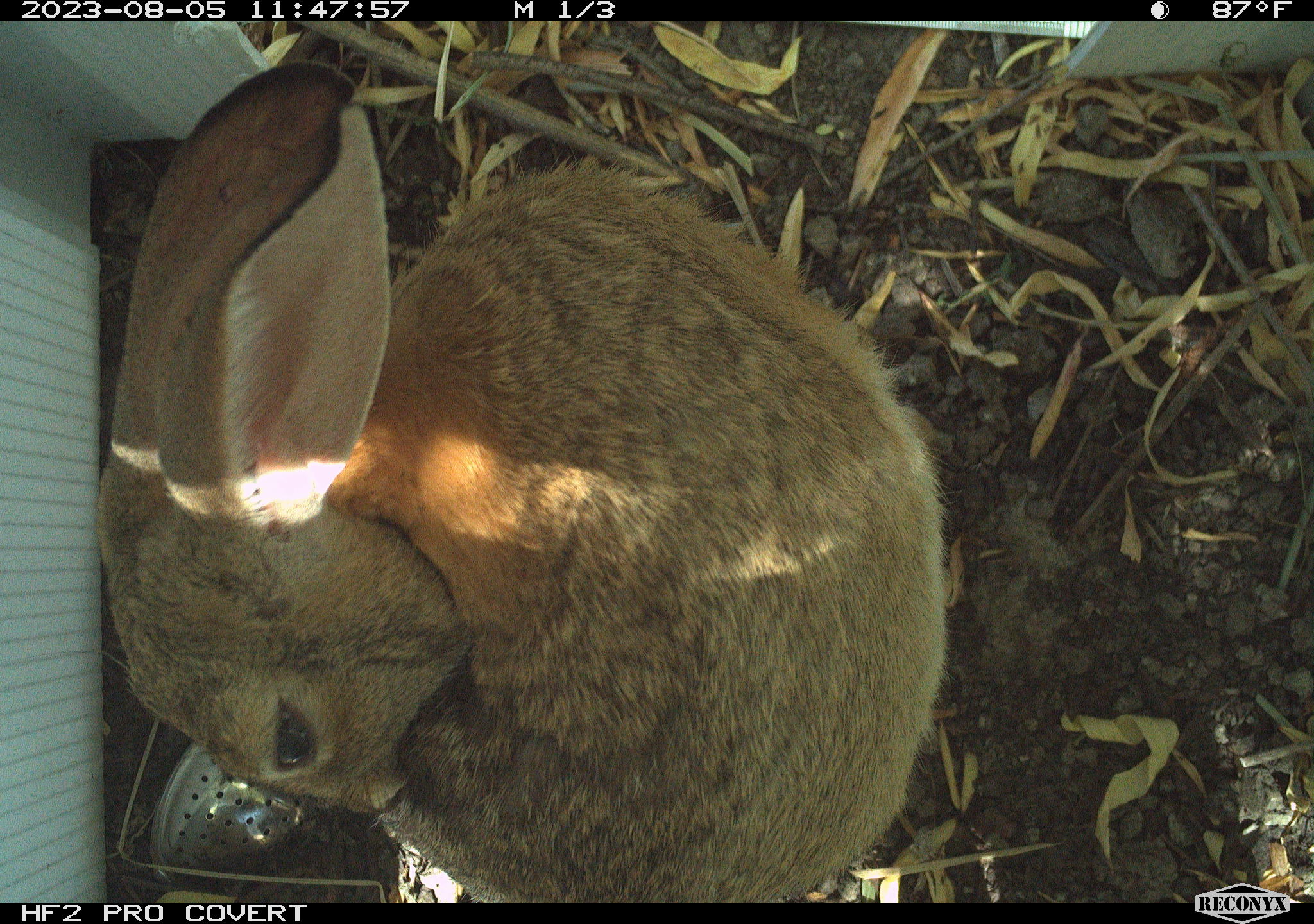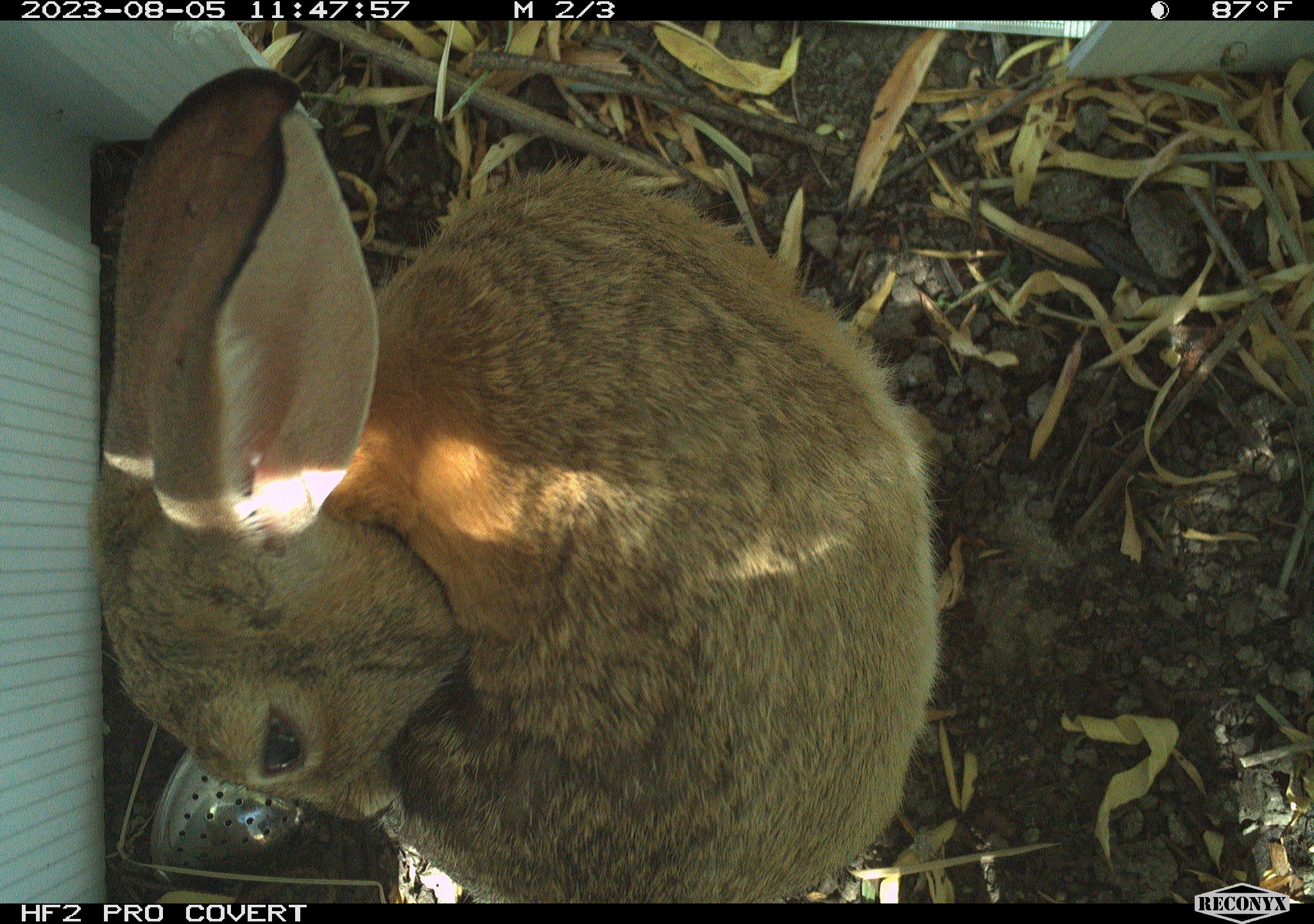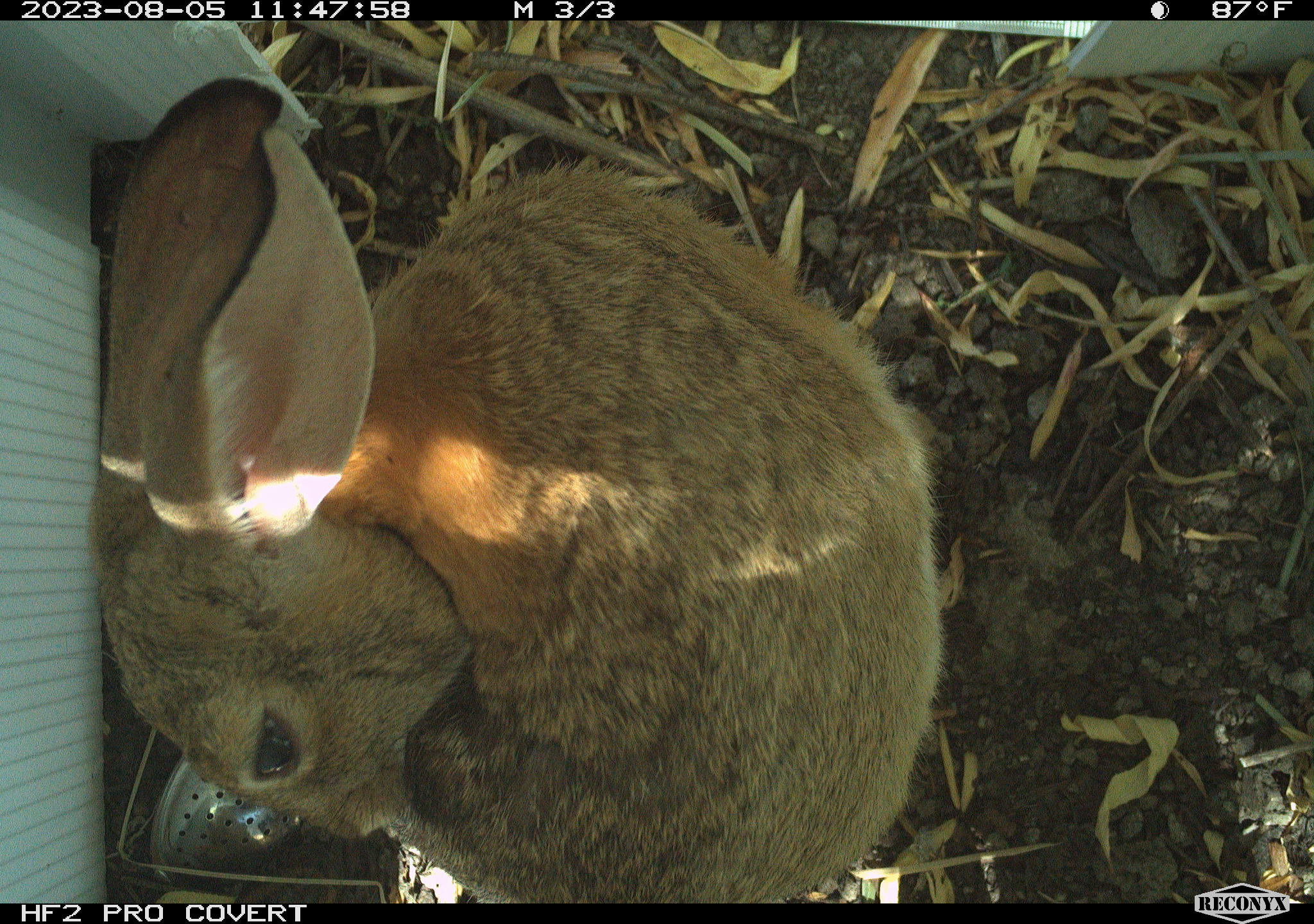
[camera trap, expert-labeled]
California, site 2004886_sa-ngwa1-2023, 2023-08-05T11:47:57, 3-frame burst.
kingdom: Animalia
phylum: Chordata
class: Mammalia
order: Lagomorpha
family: Leporidae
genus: Sylvilagus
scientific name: Sylvilagus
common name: cottontail rabbits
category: sylvilagus species